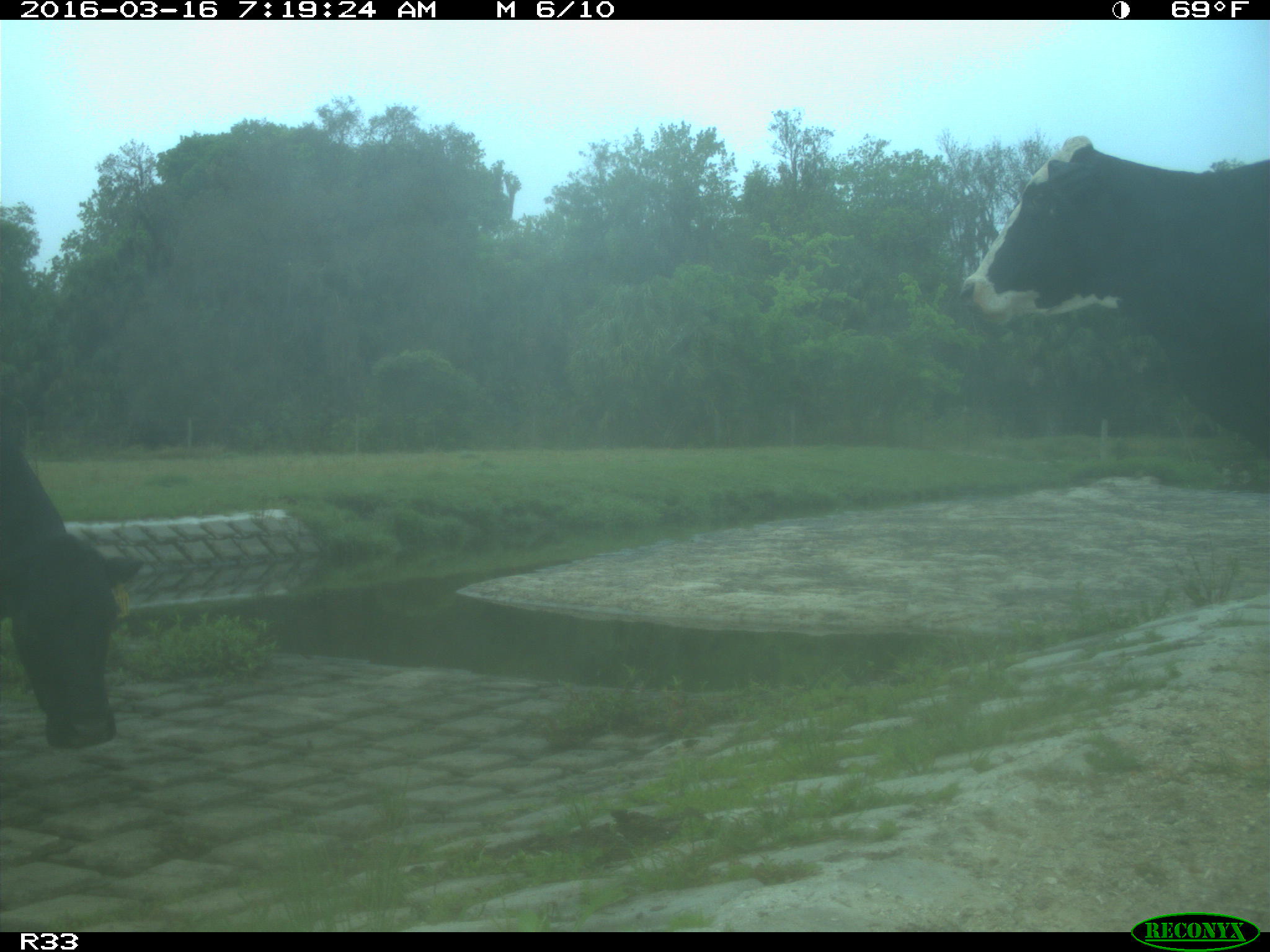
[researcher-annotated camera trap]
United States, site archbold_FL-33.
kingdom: Animalia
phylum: Chordata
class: Mammalia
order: Artiodactyla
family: Bovidae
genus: Bos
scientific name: Bos taurus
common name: domestic cow